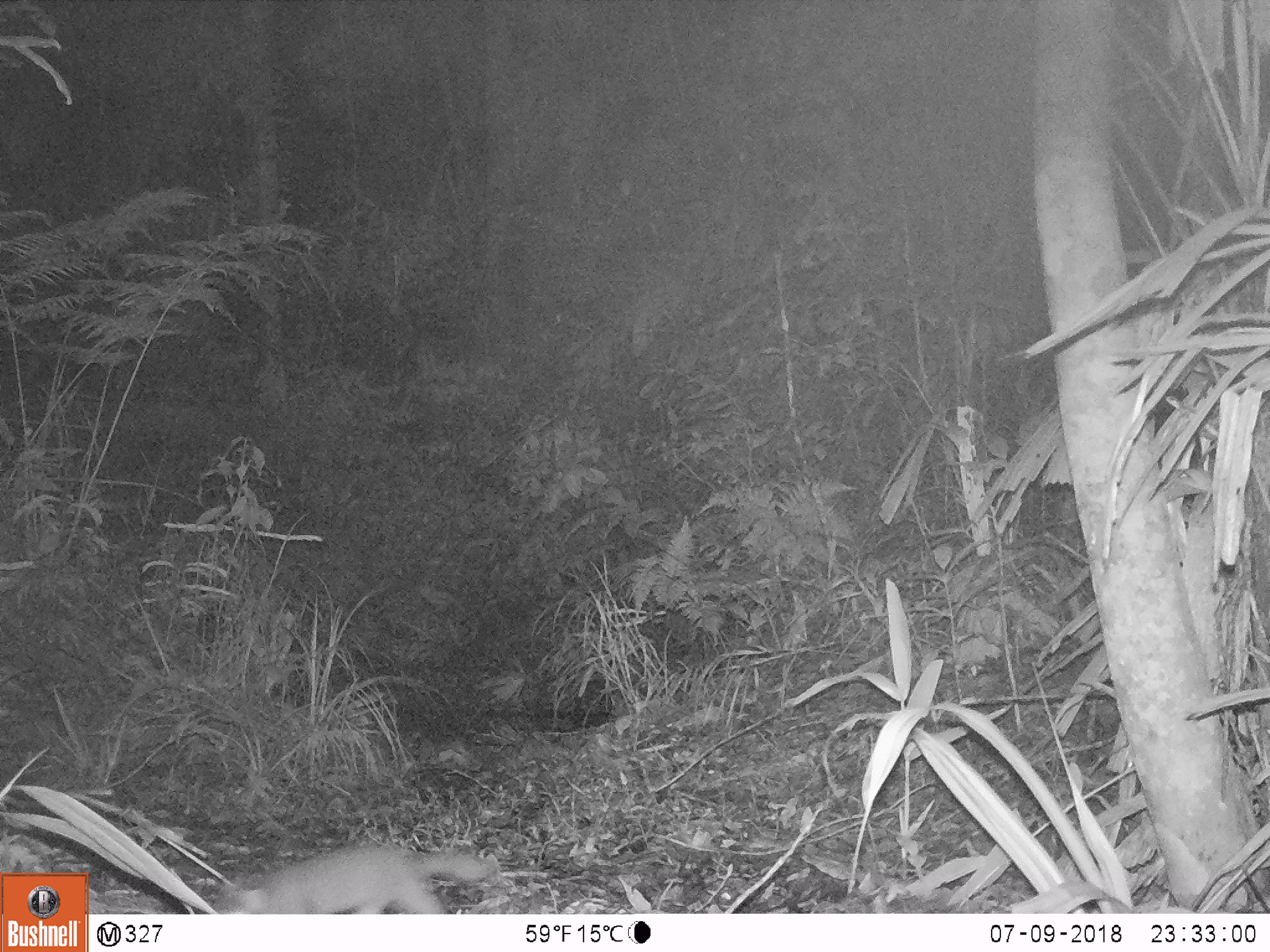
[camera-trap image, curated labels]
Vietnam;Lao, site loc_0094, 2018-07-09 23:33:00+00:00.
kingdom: Animalia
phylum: Chordata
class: Mammalia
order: Carnivora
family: Mustelidae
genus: Melogale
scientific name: Melogale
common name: ferret badger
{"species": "ferret badger (Melogale)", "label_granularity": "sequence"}